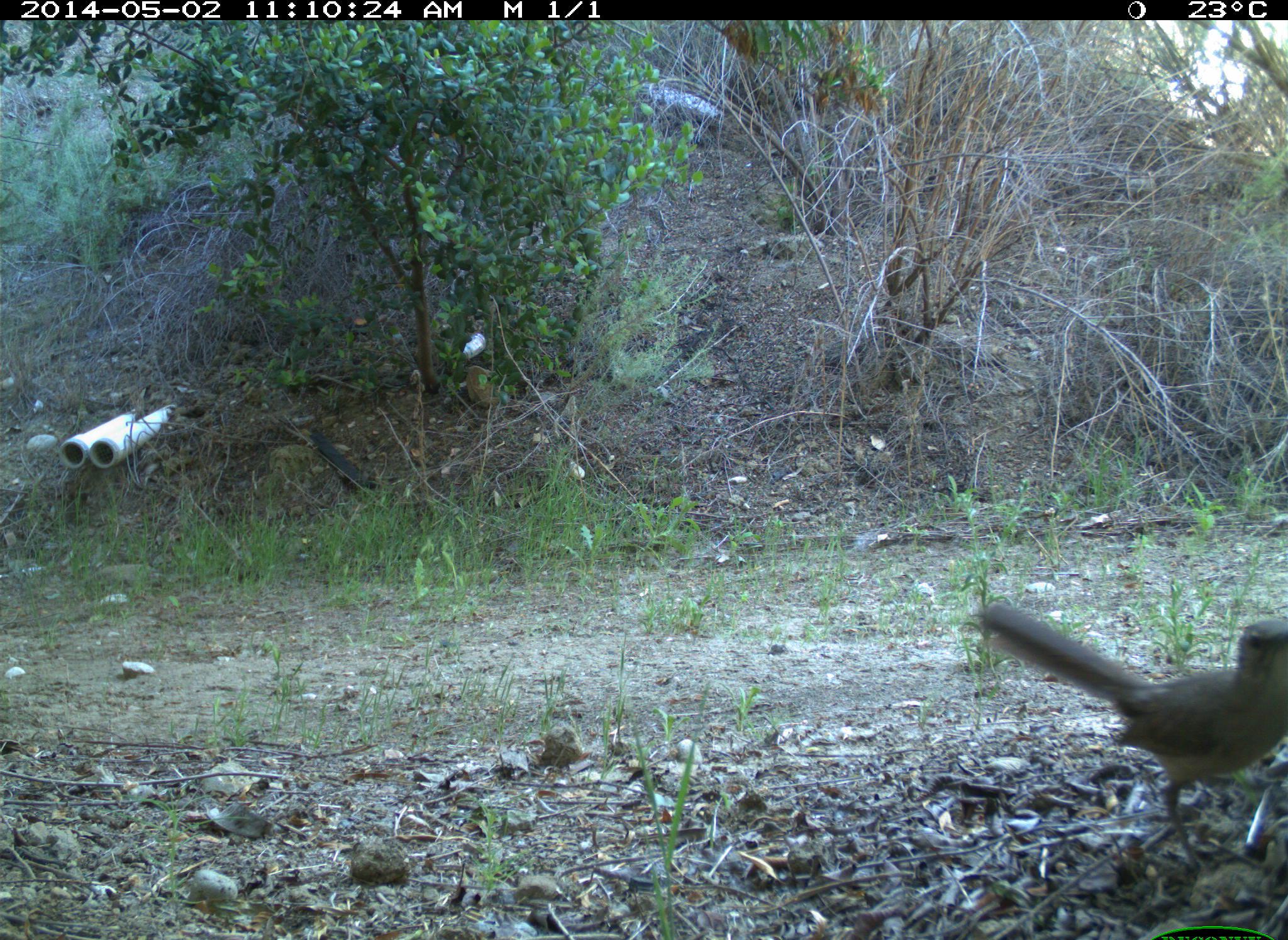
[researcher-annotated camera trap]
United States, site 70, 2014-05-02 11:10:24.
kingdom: Animalia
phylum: Chordata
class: Aves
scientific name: Aves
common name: bird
Bird (Aves).